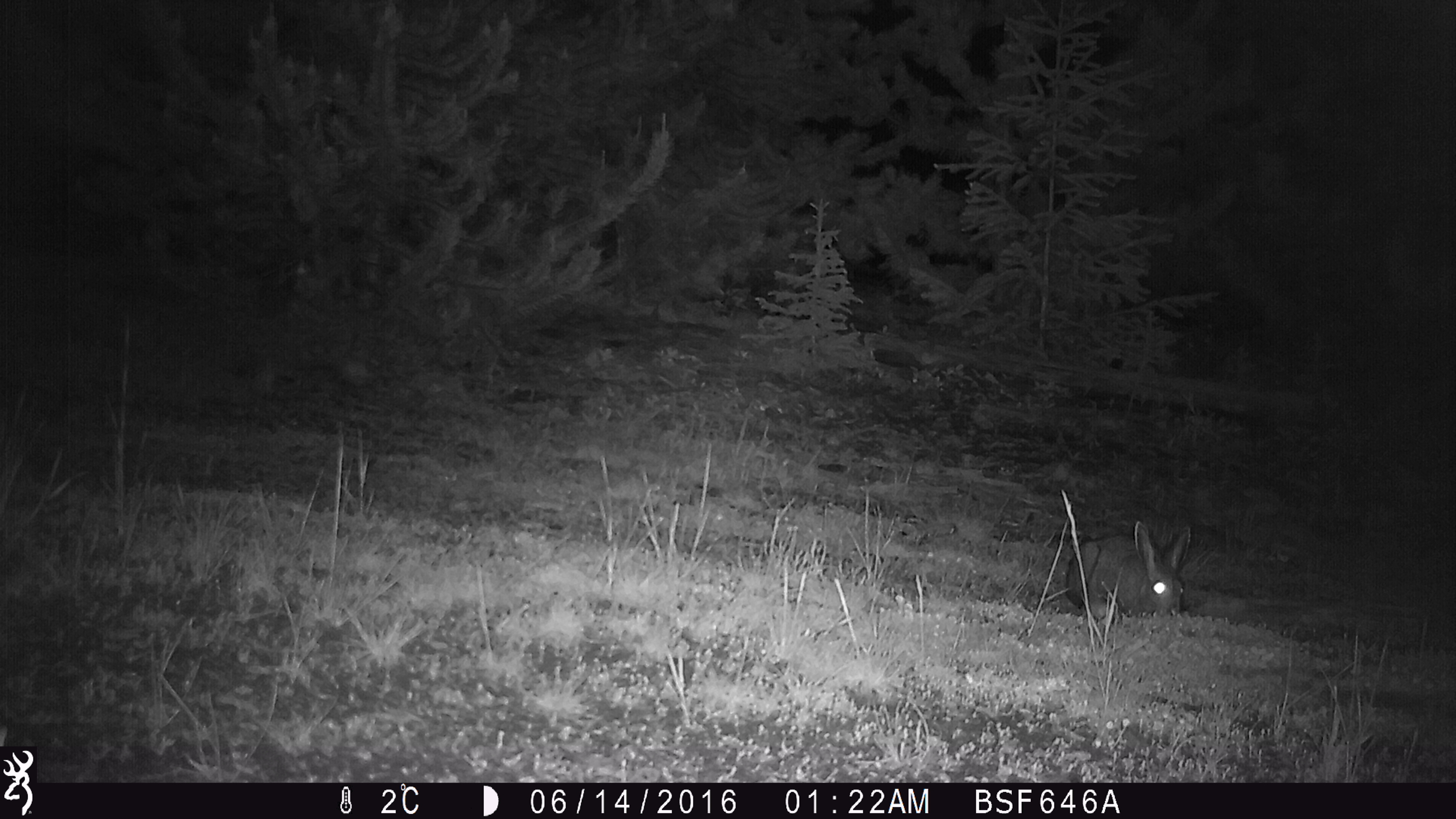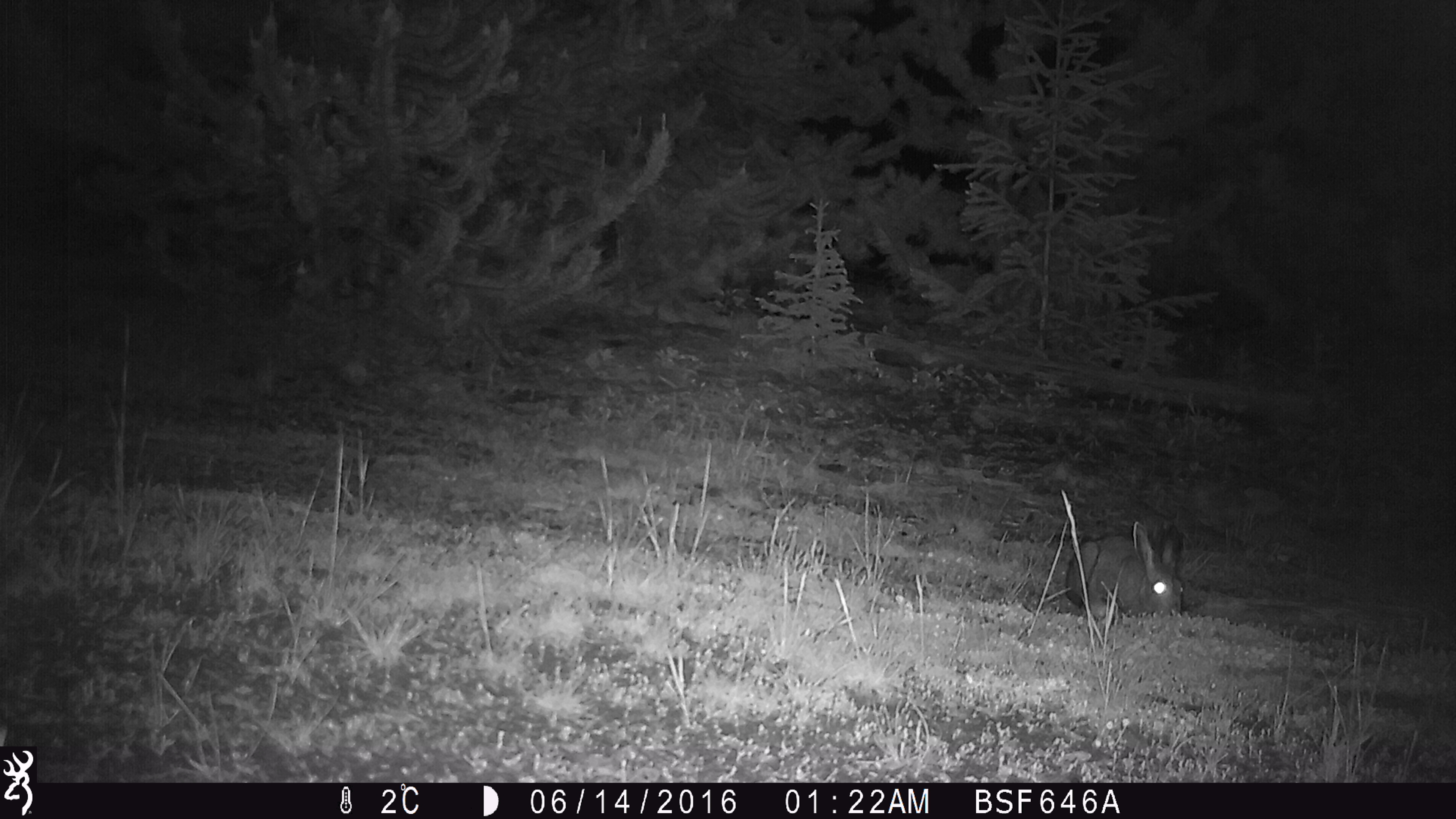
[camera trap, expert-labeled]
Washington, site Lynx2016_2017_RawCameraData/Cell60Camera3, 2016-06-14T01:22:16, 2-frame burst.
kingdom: Animalia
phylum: Chordata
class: Mammalia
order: Lagomorpha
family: Leporidae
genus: Lepus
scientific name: Lepus americanus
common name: snowshoe hare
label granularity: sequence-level